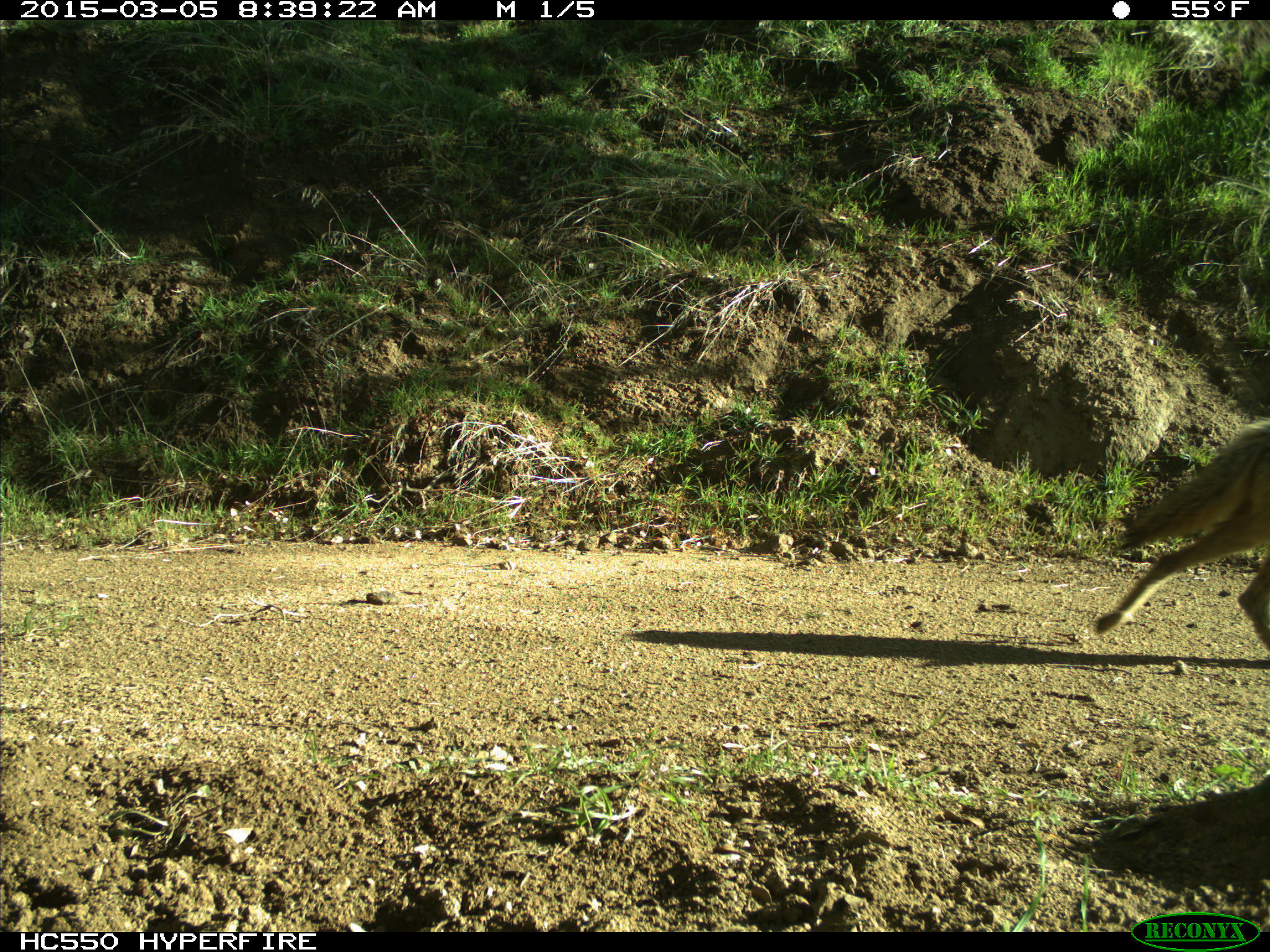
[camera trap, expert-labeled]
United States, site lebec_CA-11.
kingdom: Animalia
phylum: Chordata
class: Mammalia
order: Carnivora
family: Canidae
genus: Canis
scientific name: Canis latrans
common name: coyote